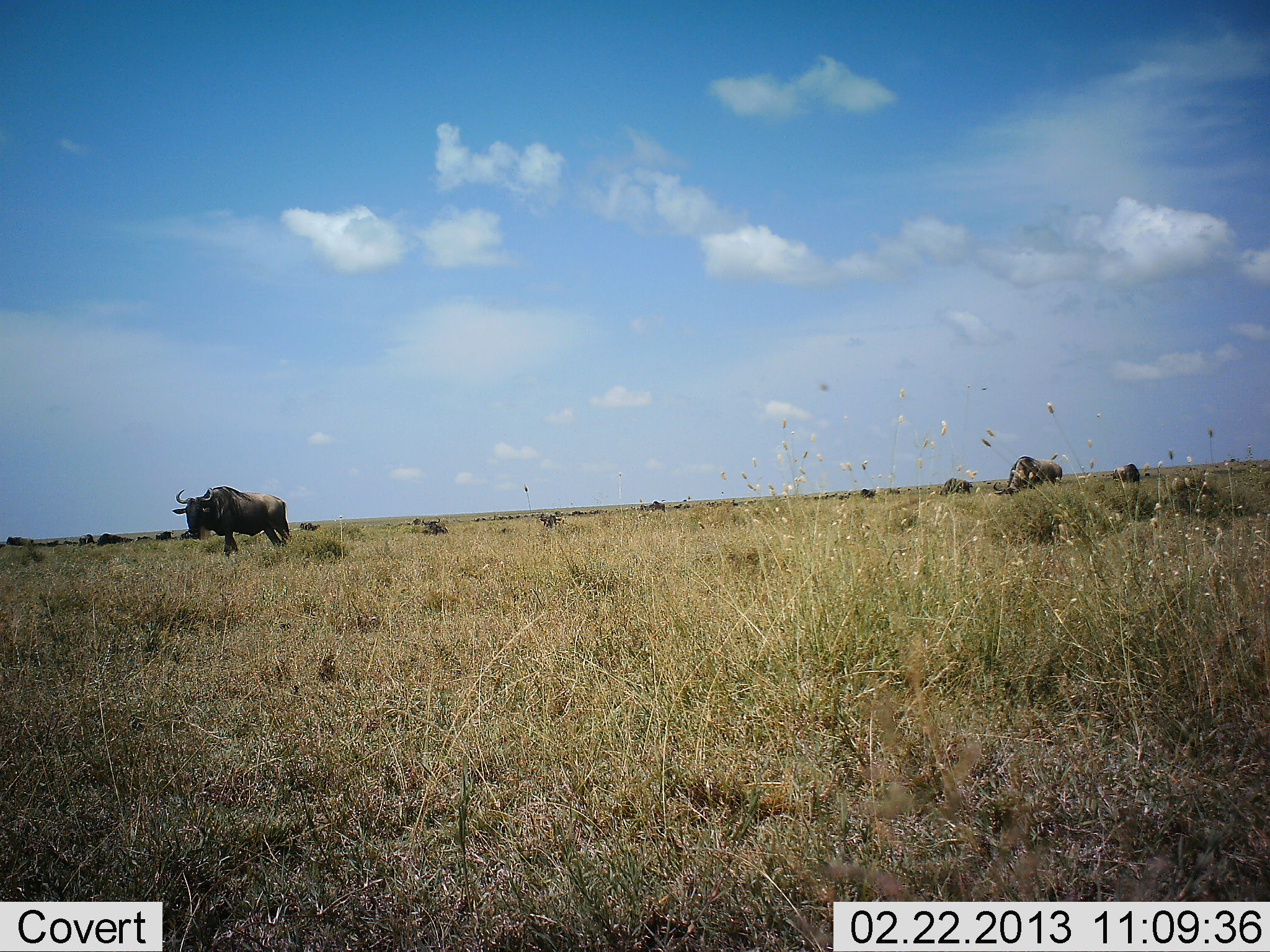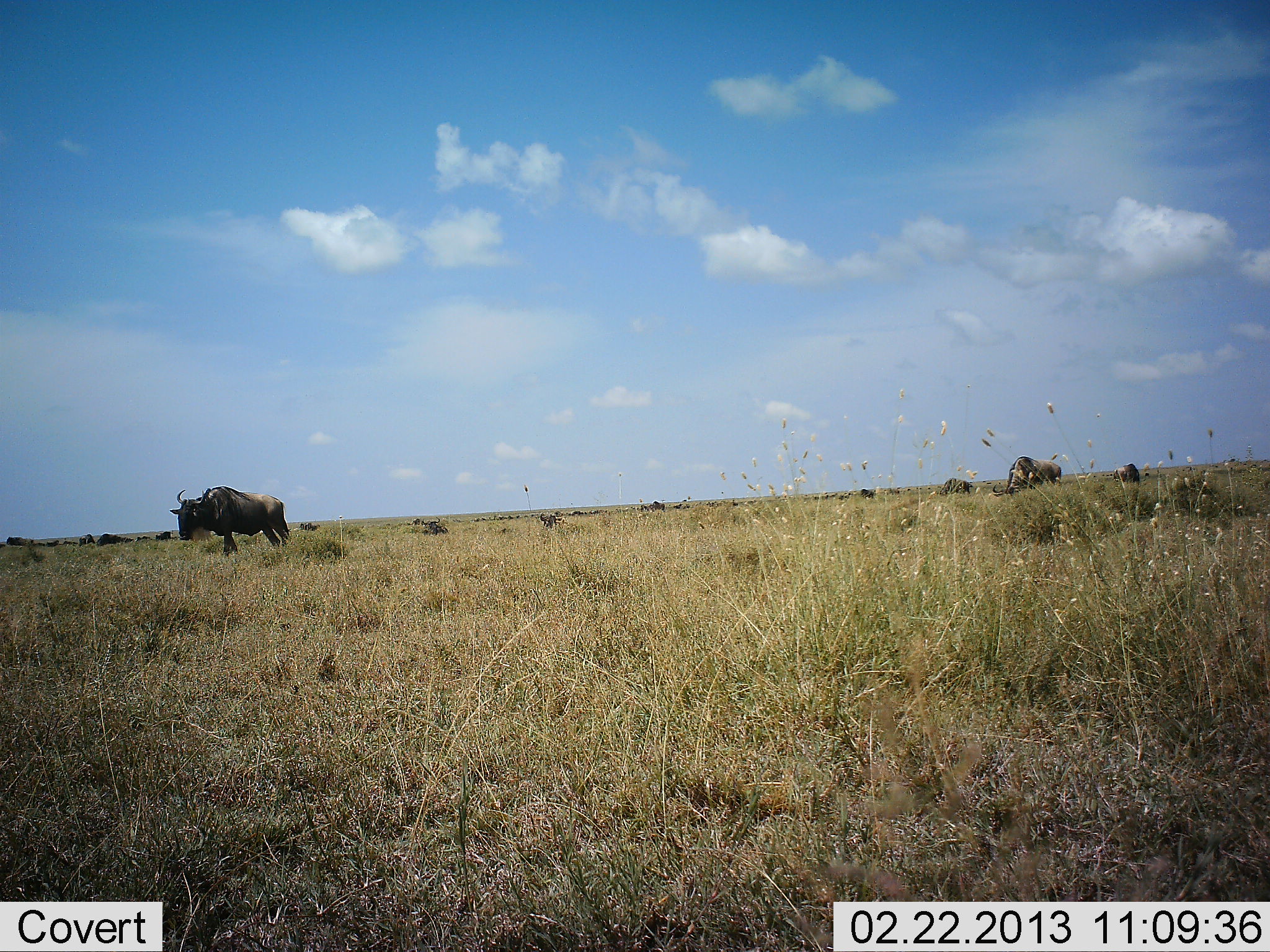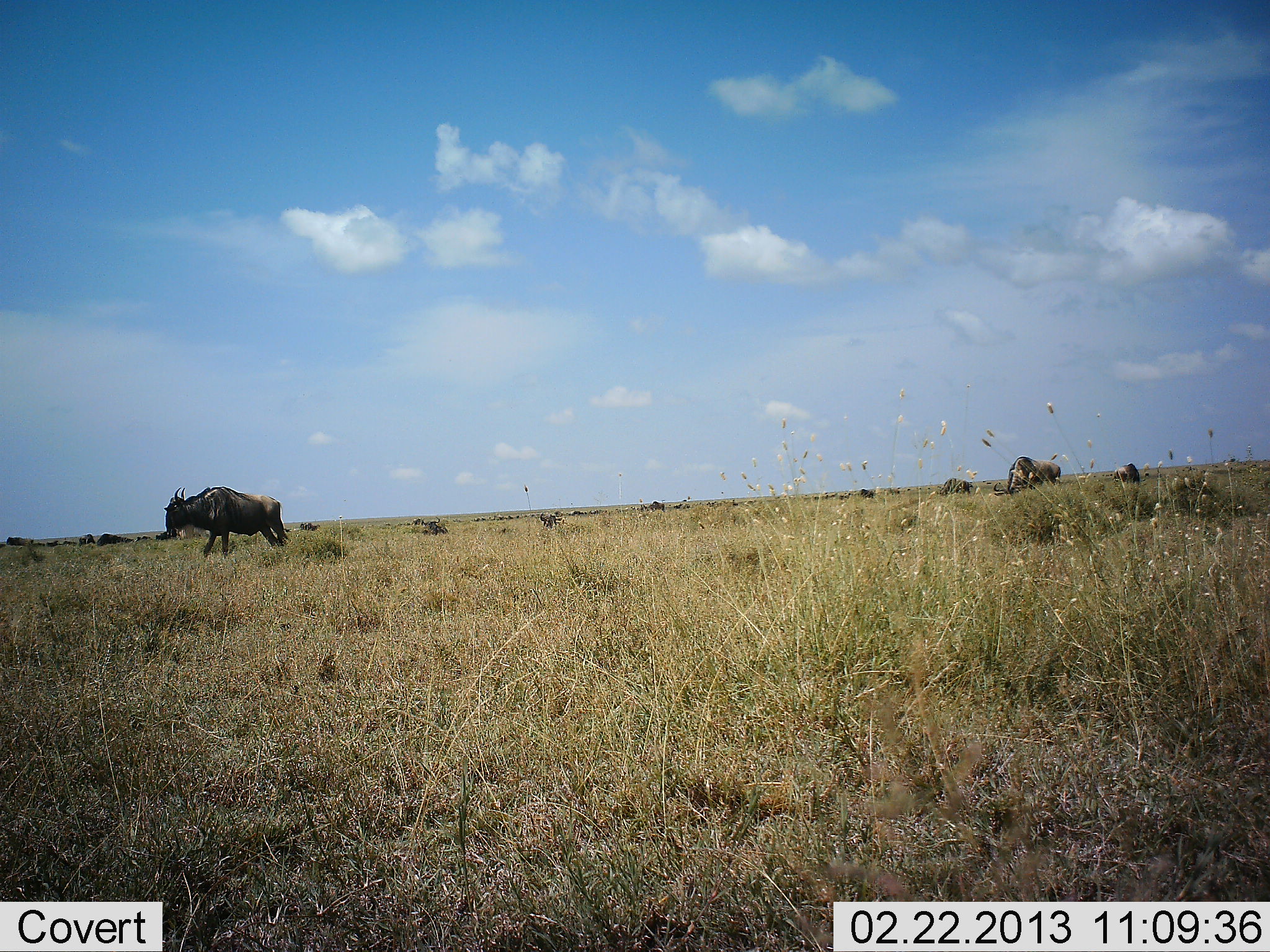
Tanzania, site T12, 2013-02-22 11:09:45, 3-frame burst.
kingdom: Animalia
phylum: Chordata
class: Mammalia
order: Artiodactyla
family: Bovidae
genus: Connochaetes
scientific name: Connochaetes taurinus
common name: blue wildebeest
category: wildebeest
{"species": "wildebeest (blue wildebeest) (Connochaetes taurinus)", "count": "4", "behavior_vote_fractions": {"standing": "66%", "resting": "5%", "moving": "34%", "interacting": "0%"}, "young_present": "0%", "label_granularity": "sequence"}